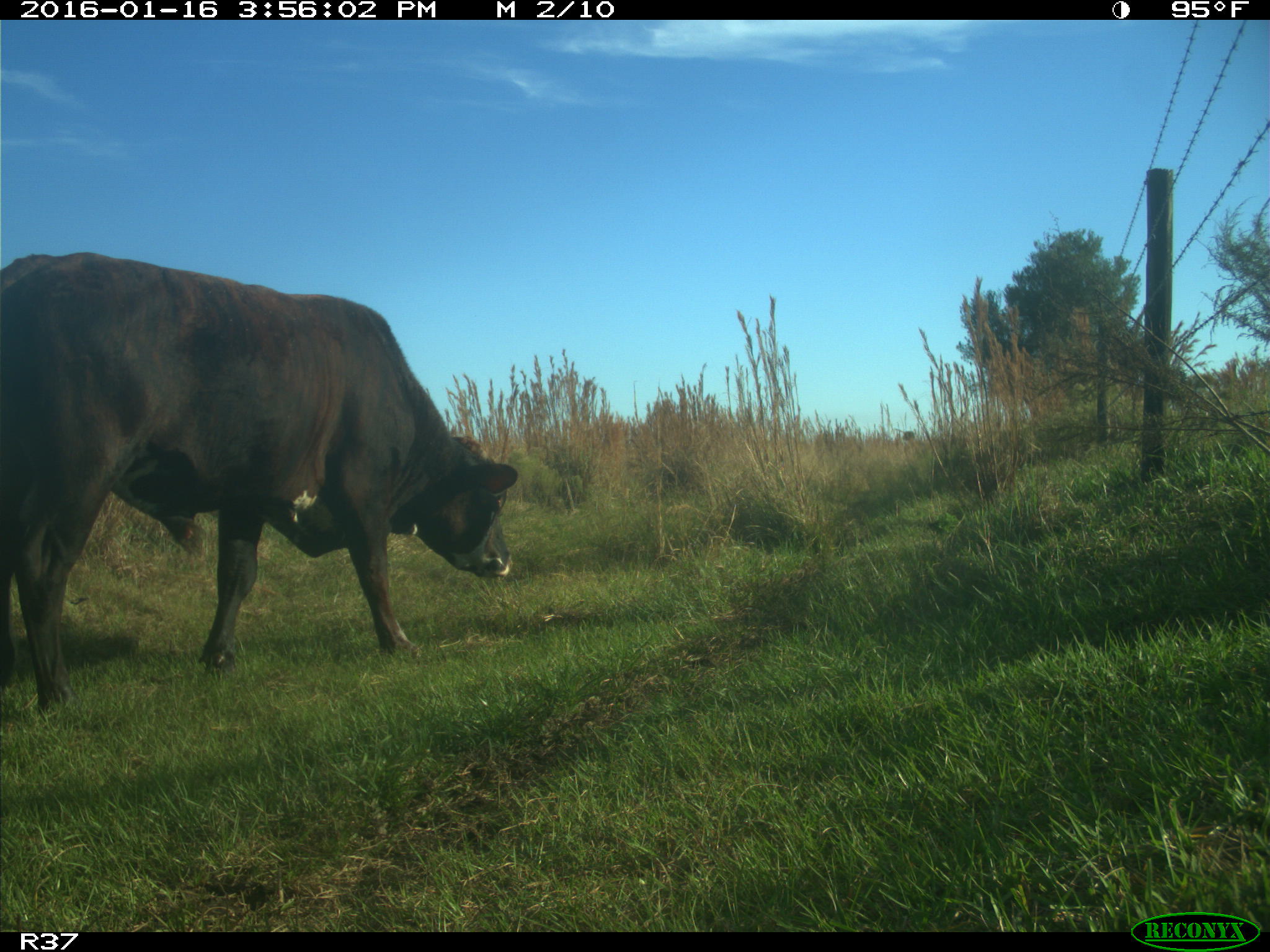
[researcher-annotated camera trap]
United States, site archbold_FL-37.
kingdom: Animalia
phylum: Chordata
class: Mammalia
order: Artiodactyla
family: Bovidae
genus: Bos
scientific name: Bos taurus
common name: domestic cow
Bos taurus (domestic cow).